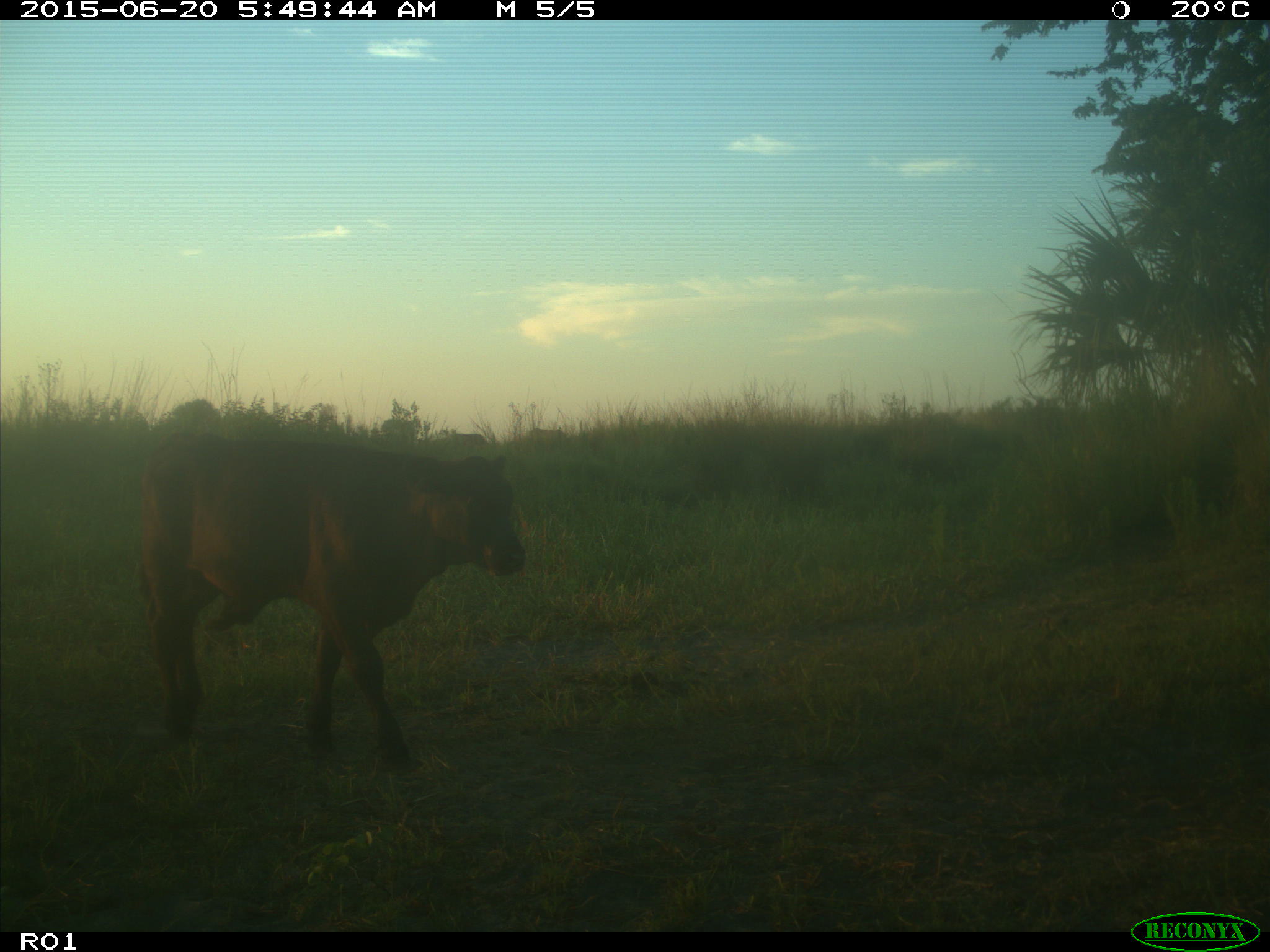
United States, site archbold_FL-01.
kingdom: Animalia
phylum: Chordata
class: Mammalia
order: Artiodactyla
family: Bovidae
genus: Bos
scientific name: Bos taurus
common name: domestic cow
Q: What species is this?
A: Bos taurus (domestic cow).